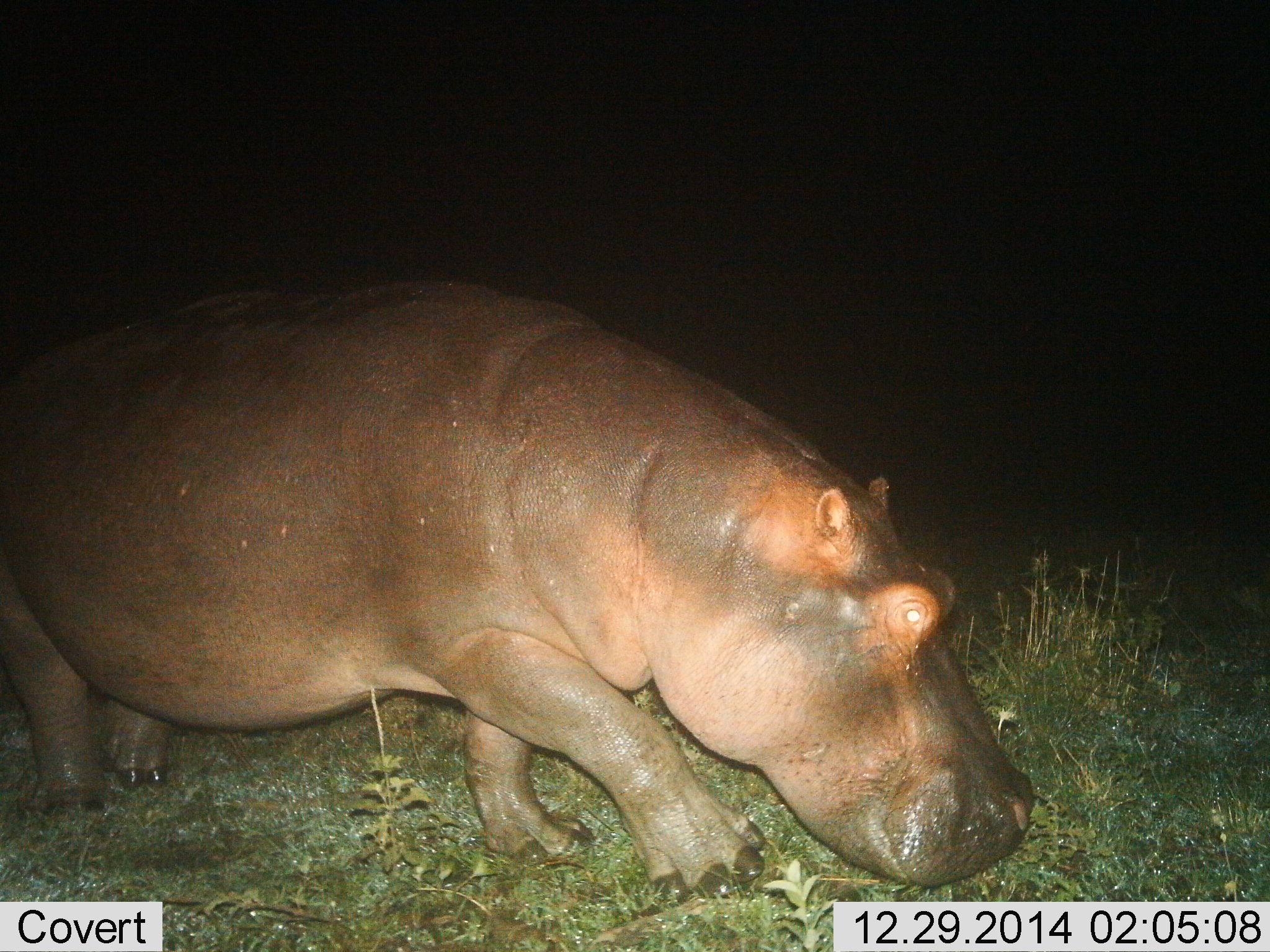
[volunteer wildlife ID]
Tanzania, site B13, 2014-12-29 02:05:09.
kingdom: Animalia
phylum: Chordata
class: Mammalia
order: Artiodactyla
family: Hippopotamidae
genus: Hippopotamus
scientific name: Hippopotamus amphibius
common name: hippopotamus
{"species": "hippopotamus (Hippopotamus amphibius)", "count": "1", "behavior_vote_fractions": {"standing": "0%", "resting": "0%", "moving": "80%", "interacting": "10%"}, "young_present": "0%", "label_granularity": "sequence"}